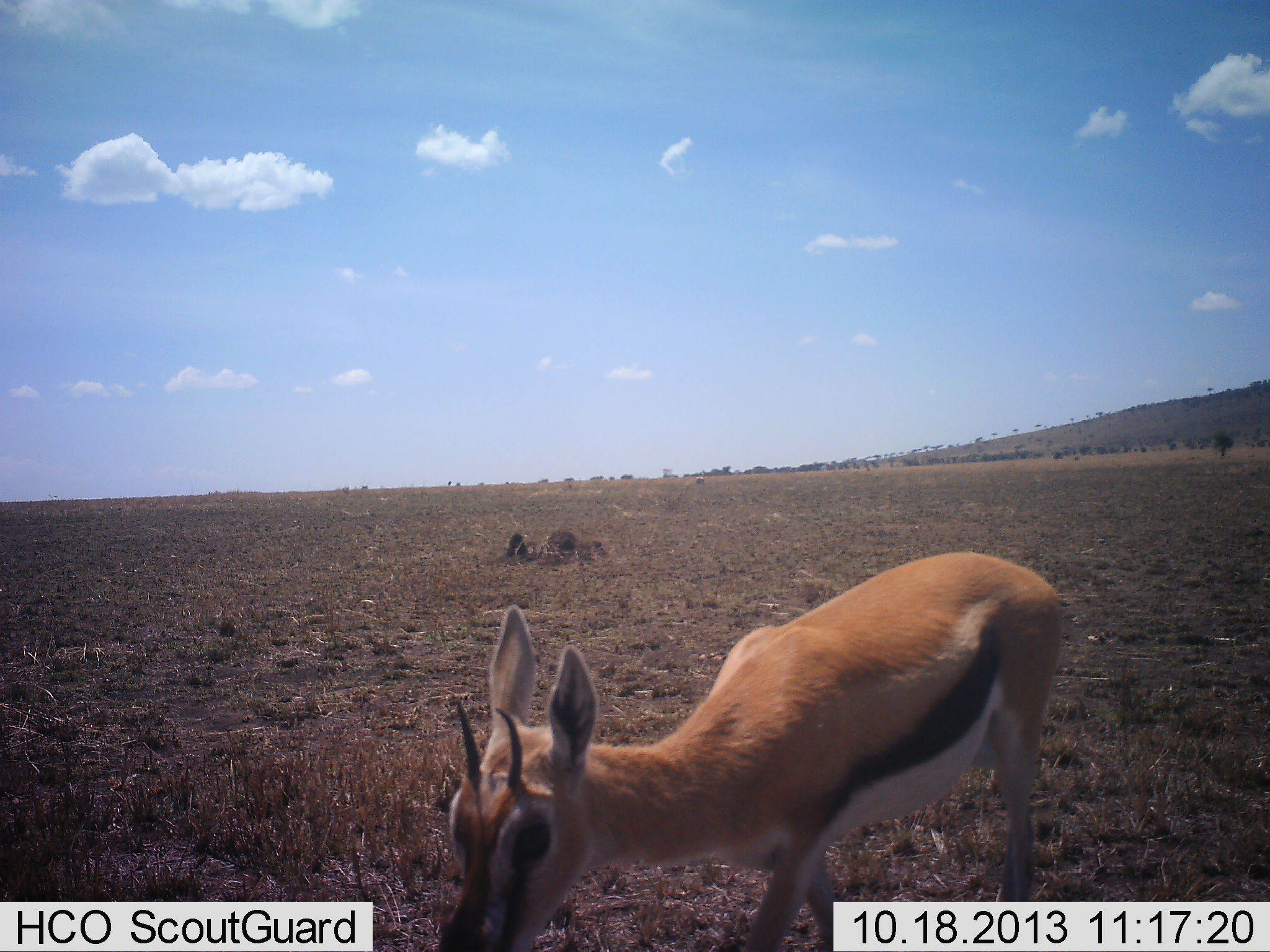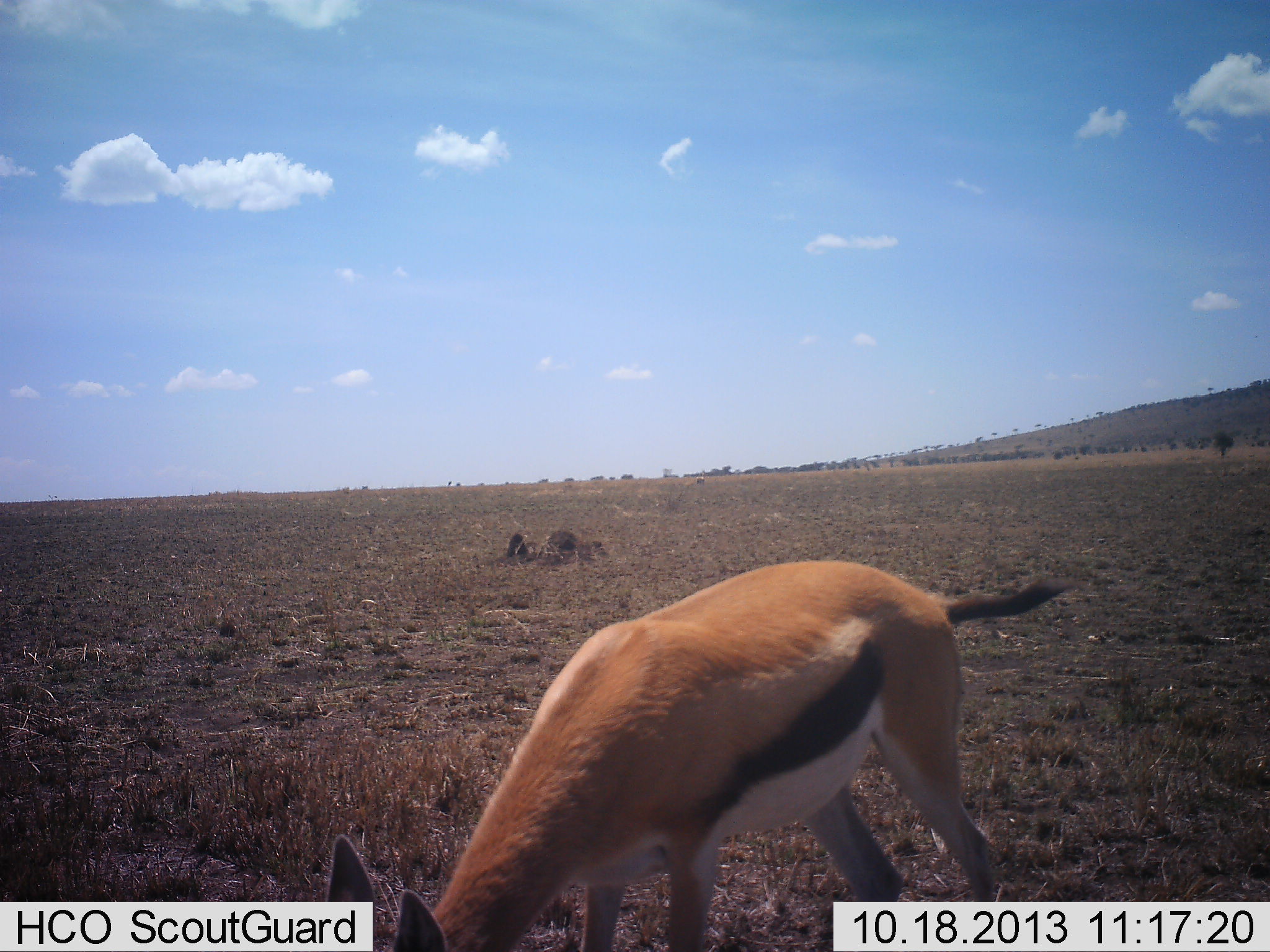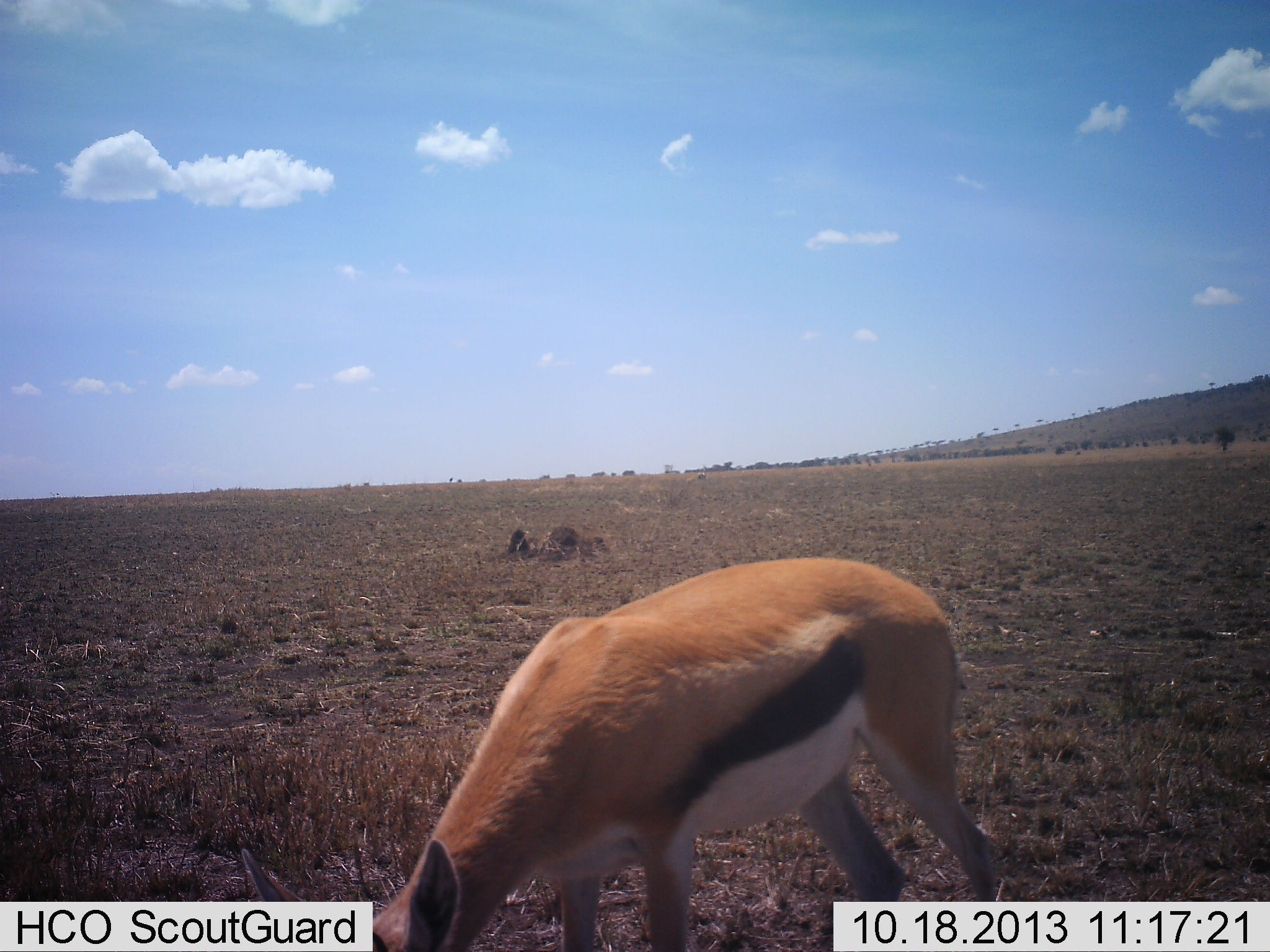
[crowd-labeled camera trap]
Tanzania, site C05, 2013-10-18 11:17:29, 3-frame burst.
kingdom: Animalia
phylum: Chordata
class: Mammalia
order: Artiodactyla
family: Bovidae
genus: Eudorcas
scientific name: Eudorcas thomsonii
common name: thomson's gazelle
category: gazellethomsons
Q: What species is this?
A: Gazellethomsons (thomson's gazelle) (Eudorcas thomsonii).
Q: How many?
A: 1.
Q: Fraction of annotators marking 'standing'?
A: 20%.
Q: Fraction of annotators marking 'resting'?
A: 0%.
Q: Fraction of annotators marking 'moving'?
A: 0%.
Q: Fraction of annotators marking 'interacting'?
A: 0%.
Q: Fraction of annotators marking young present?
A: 0%.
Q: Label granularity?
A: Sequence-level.